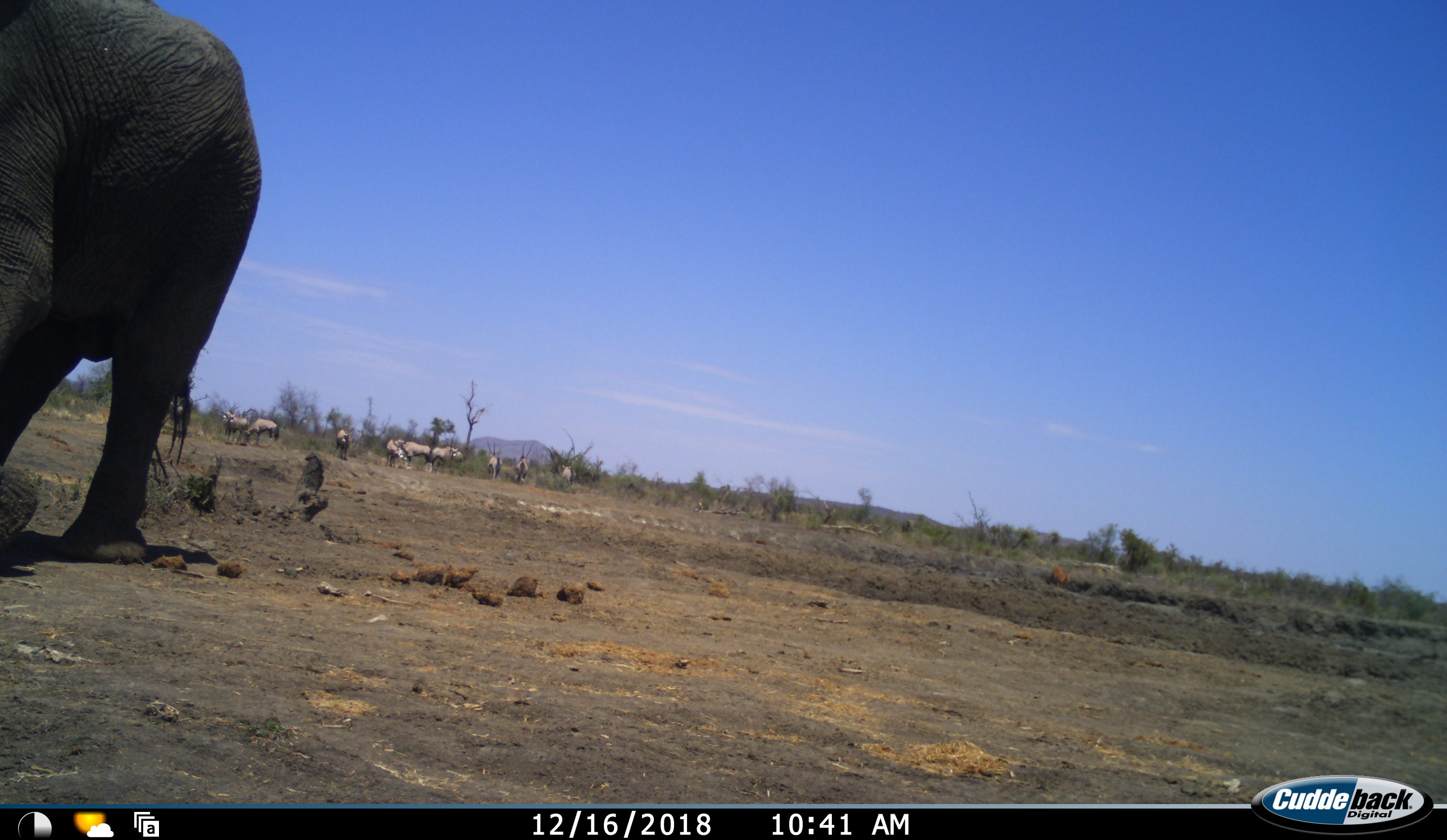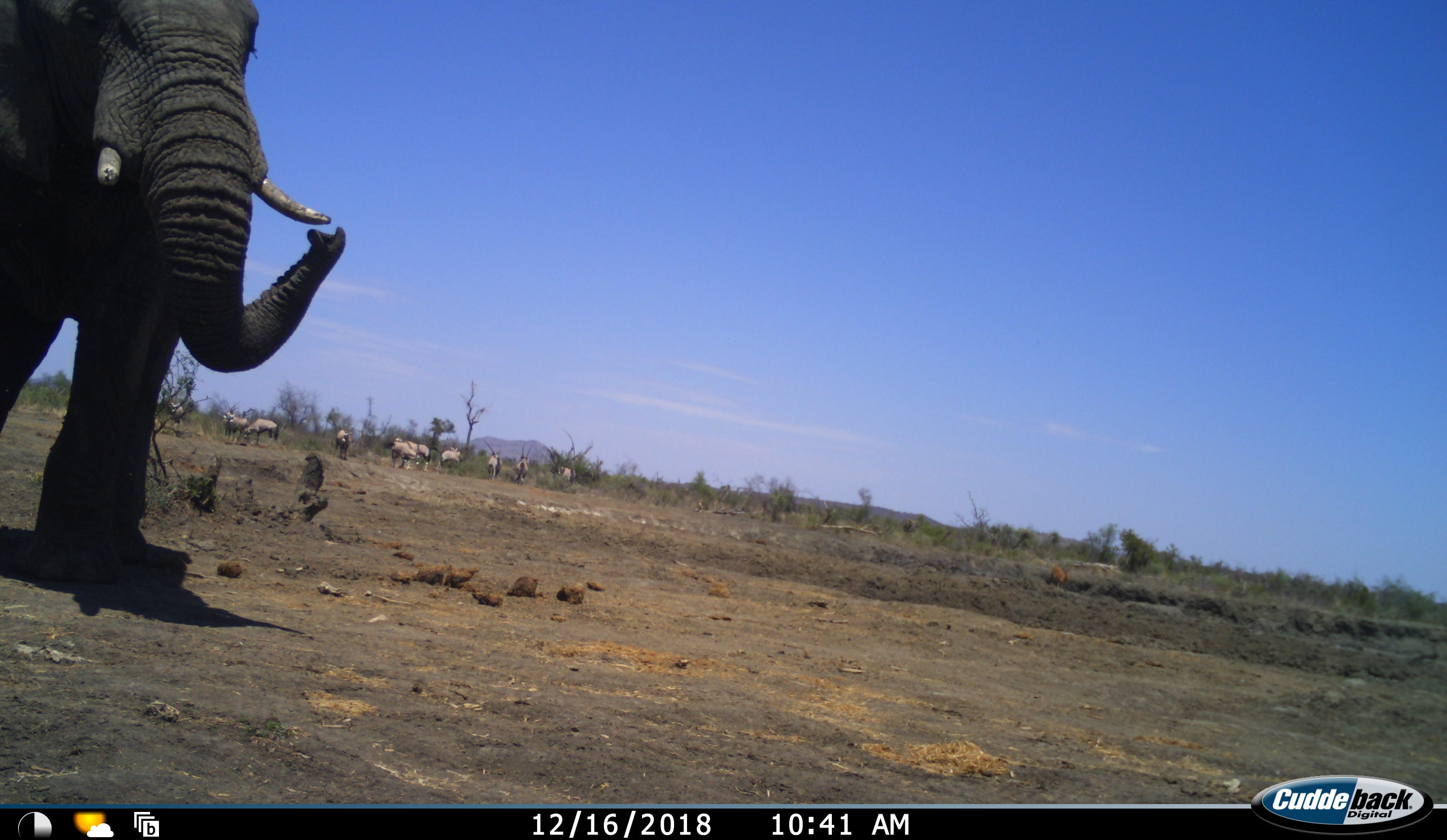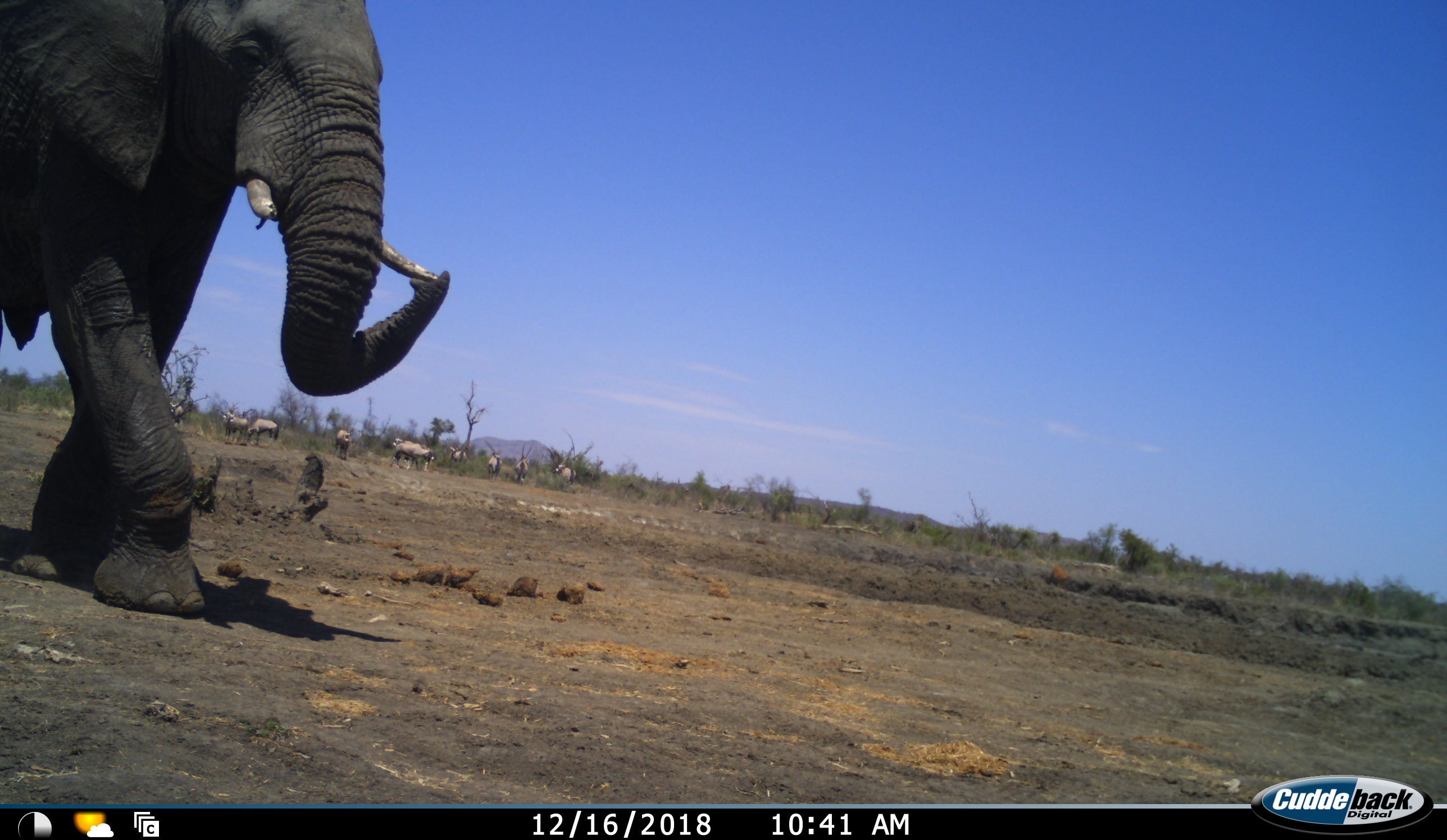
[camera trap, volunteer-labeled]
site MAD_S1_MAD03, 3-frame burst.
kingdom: Animalia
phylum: Chordata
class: Mammalia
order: Proboscidea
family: Elephantidae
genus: Loxodonta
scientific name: Loxodonta africana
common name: african bush elephant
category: elephant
Elephant (african bush elephant) (Loxodonta africana), count 1. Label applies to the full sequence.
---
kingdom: Animalia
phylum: Chordata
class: Mammalia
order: Artiodactyla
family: Bovidae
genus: Oryx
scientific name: Oryx gazella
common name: gemsbok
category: oryx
Oryx (gemsbok) (Oryx gazella), count 11-50. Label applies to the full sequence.